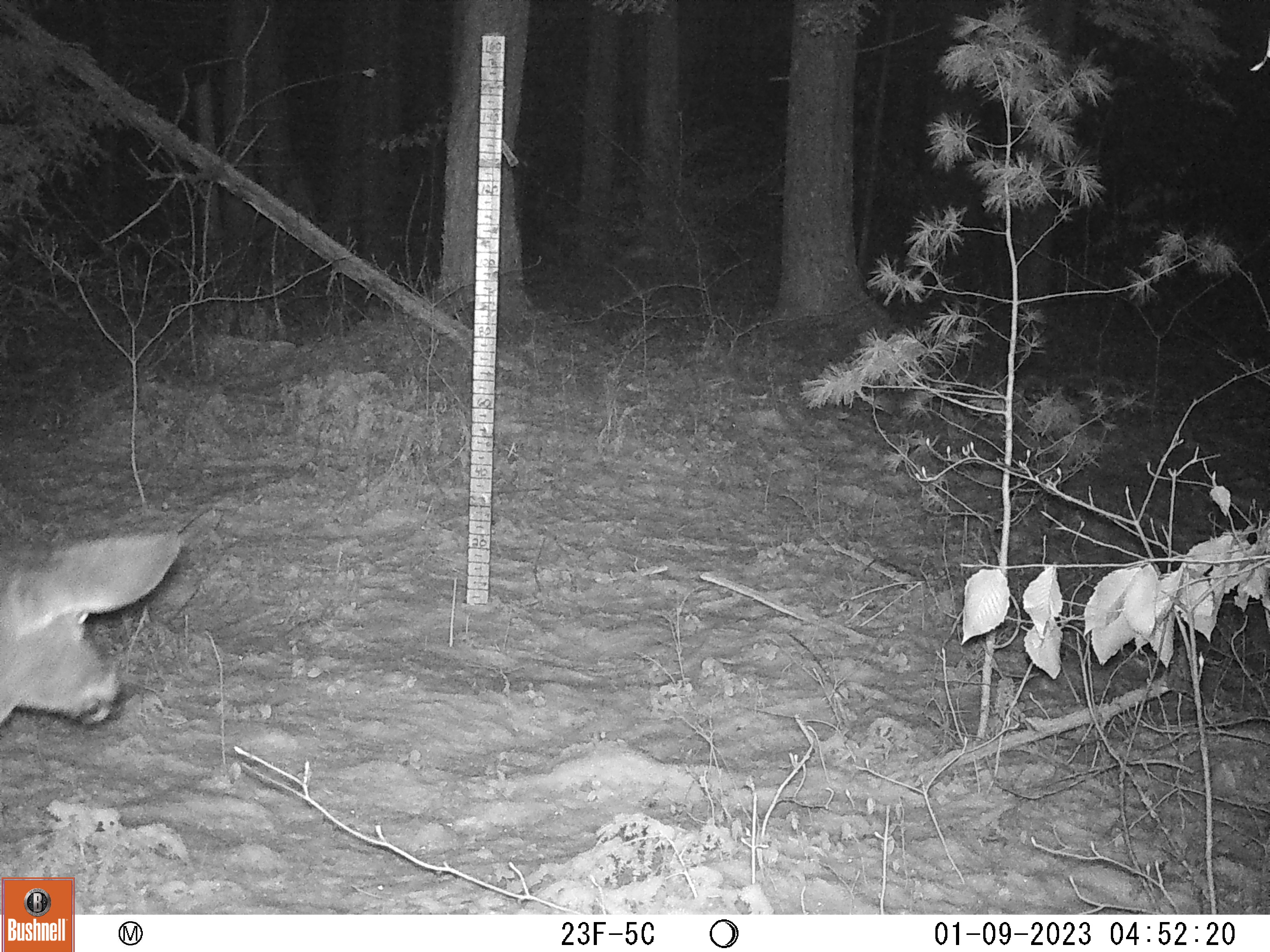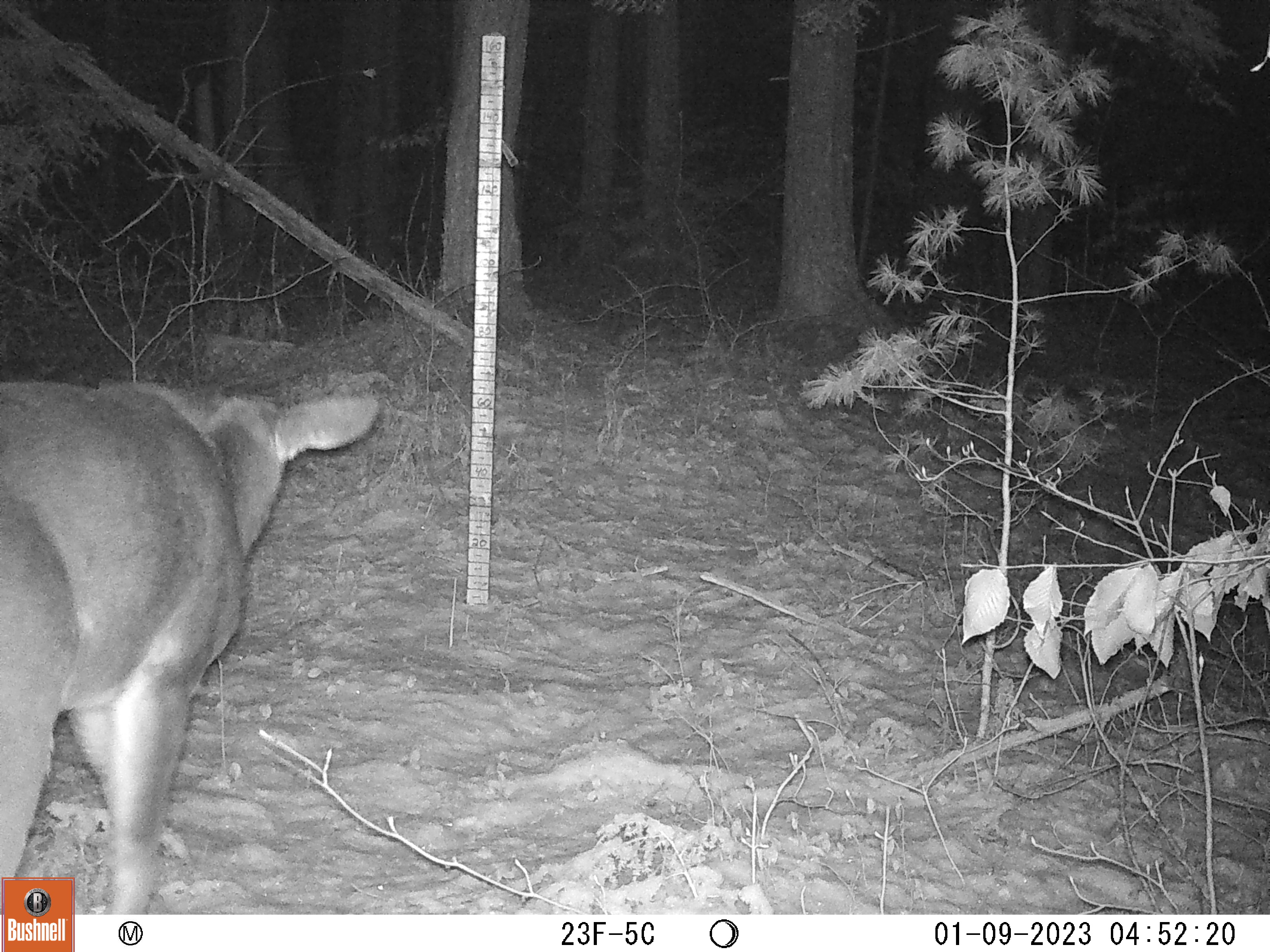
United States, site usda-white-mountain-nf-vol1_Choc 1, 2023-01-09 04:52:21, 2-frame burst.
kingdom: Animalia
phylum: Chordata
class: Mammalia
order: Artiodactyla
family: Cervidae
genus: Odocoileus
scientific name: Odocoileus virginianus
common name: white-tailed deer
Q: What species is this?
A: White-tailed deer (Odocoileus virginianus).